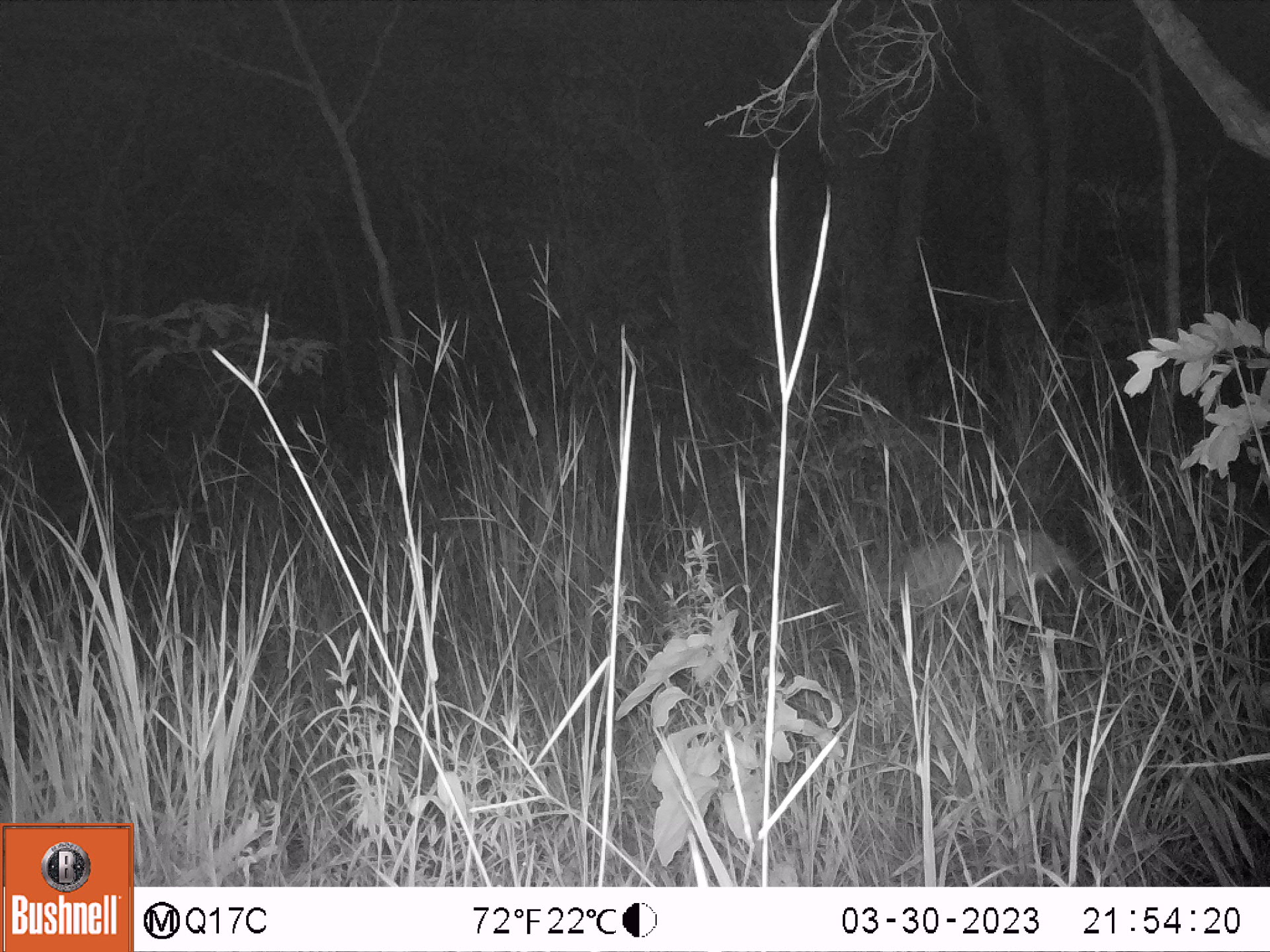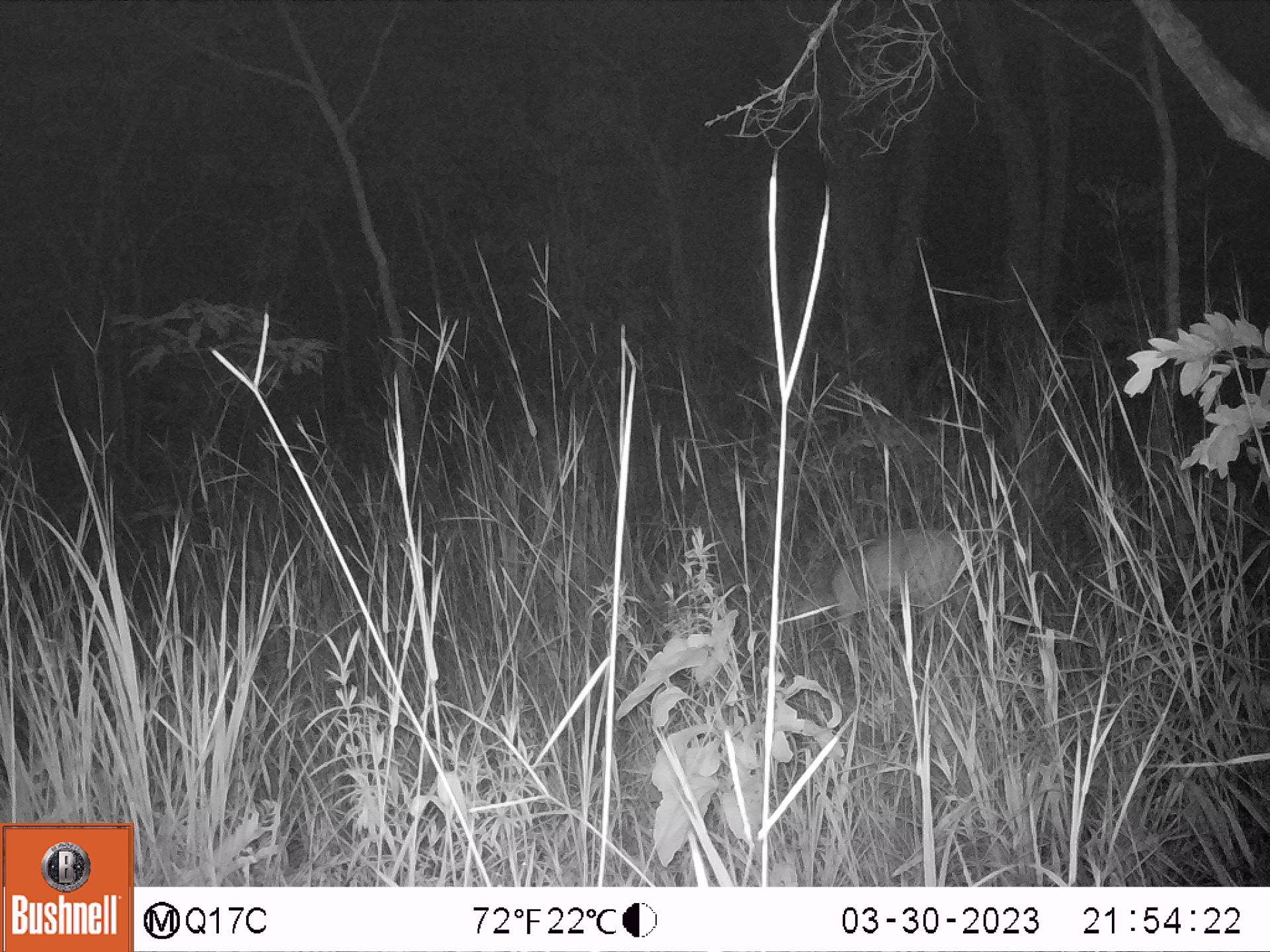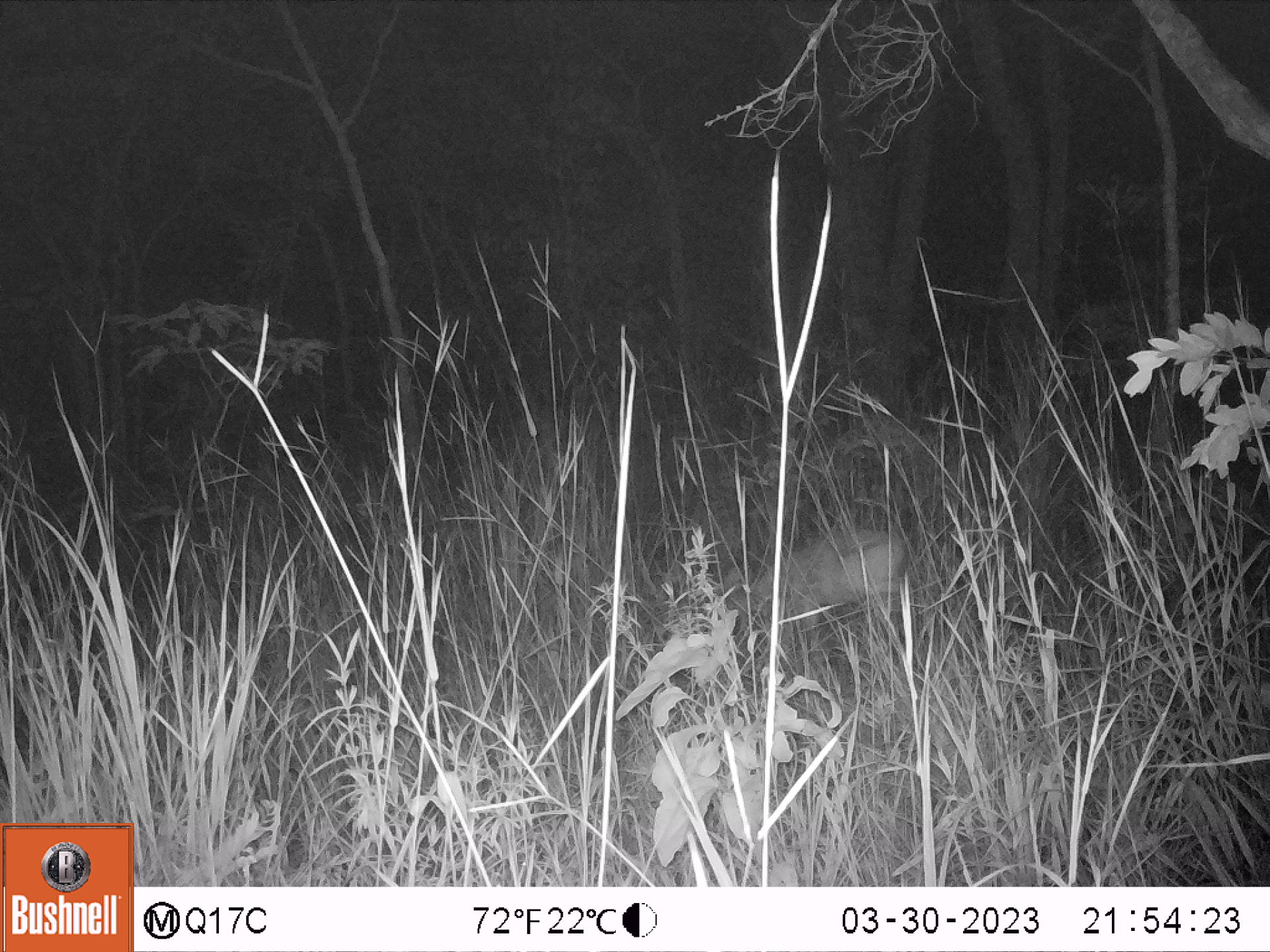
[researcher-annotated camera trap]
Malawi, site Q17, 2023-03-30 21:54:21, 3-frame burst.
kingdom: Animalia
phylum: Chordata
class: Mammalia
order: Artiodactyla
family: Bovidae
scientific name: Antilopinae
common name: small antelope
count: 1